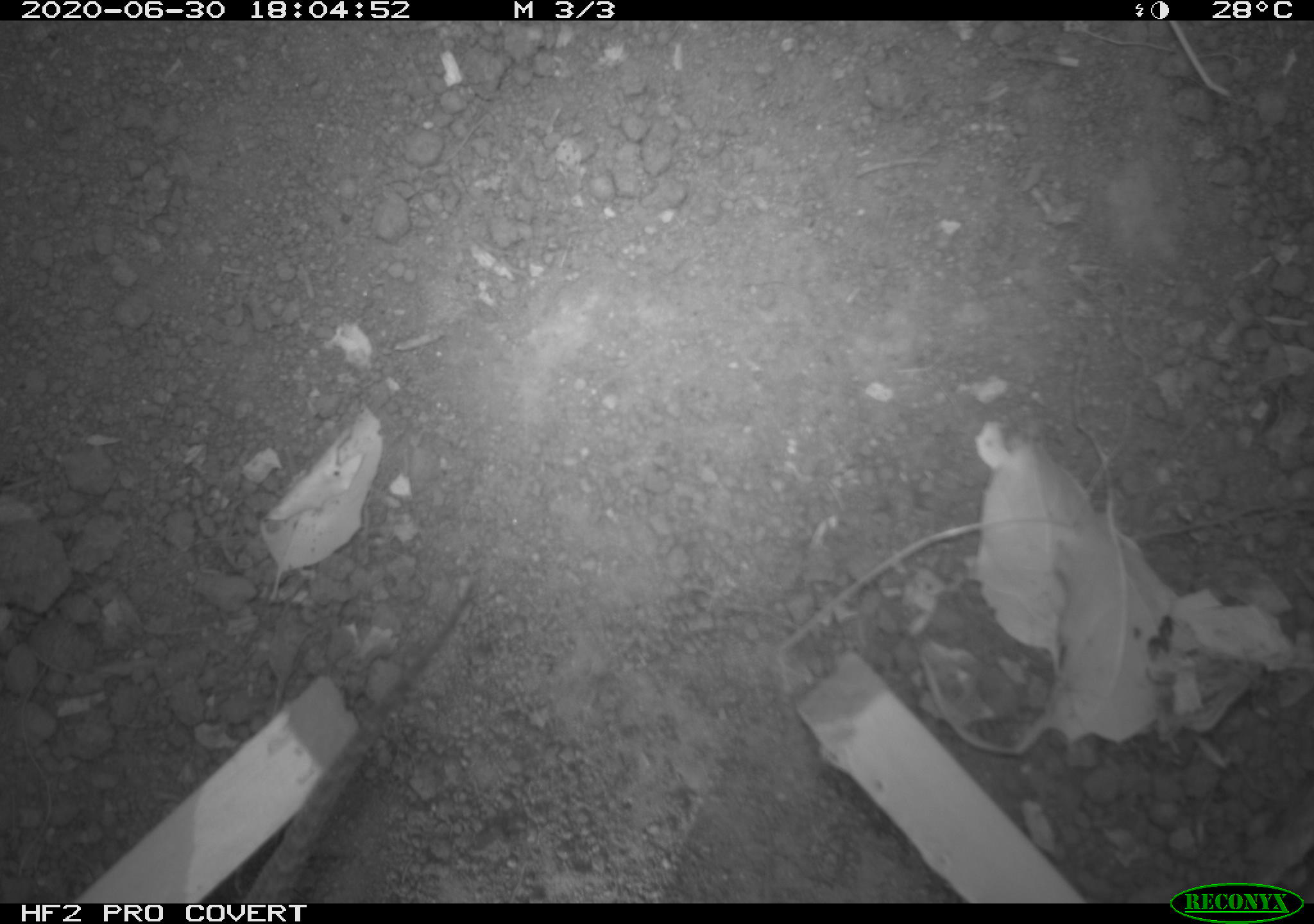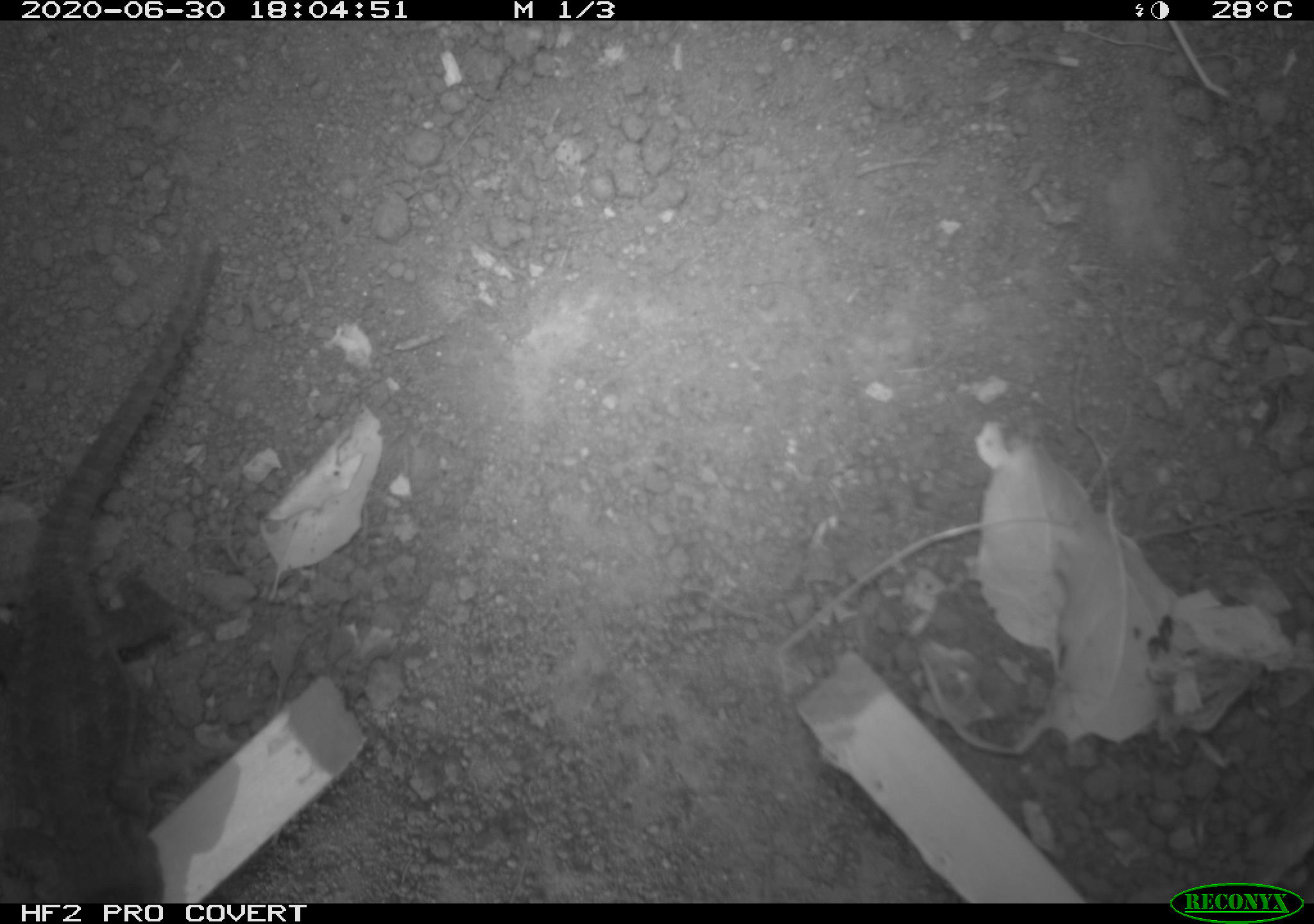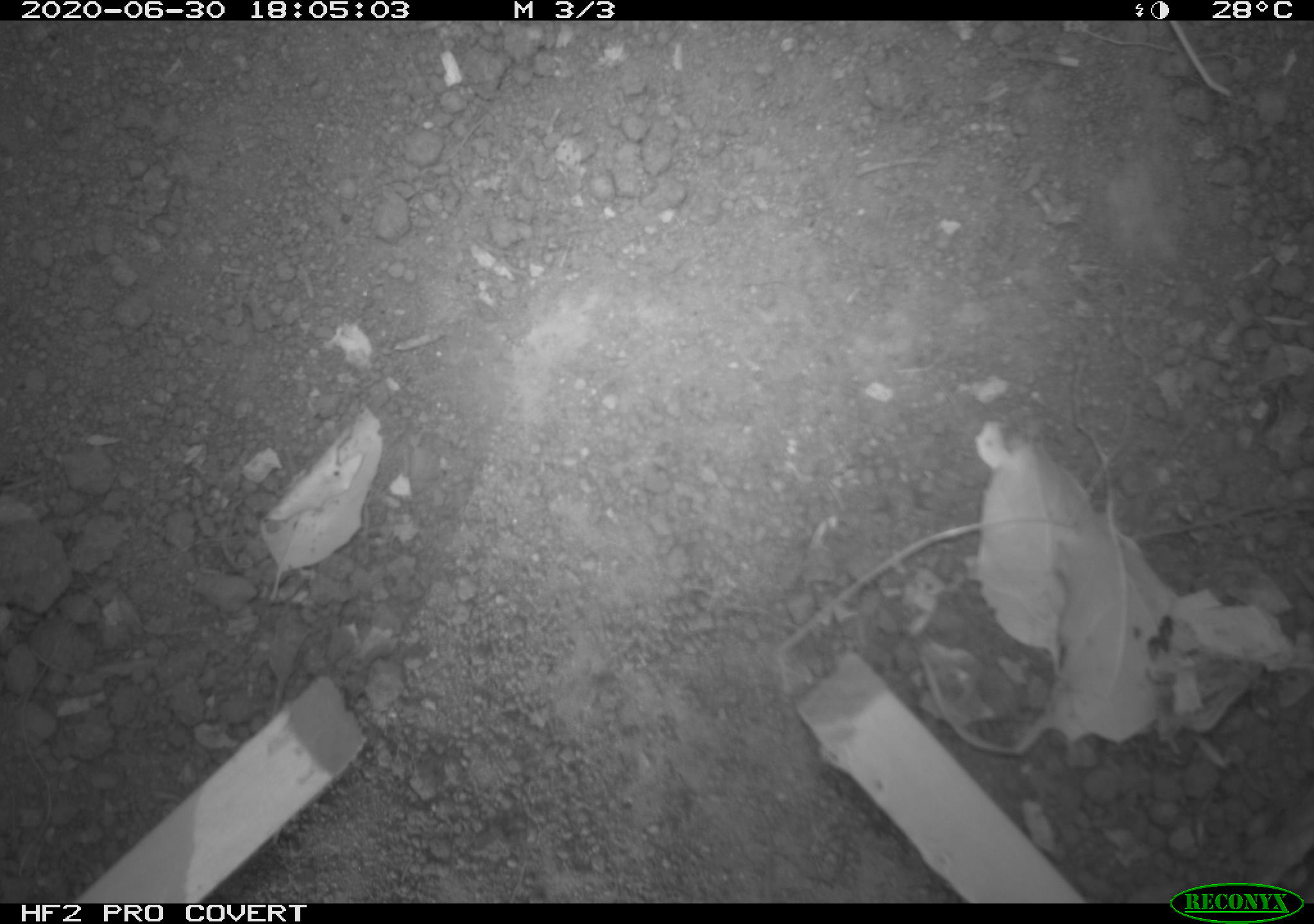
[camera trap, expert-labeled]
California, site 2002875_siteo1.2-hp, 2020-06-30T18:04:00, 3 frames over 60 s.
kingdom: Animalia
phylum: Chordata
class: Reptilia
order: Squamata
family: Phrynosomatidae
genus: Sceloporus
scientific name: Sceloporus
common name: spiny lizards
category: sceloporus species